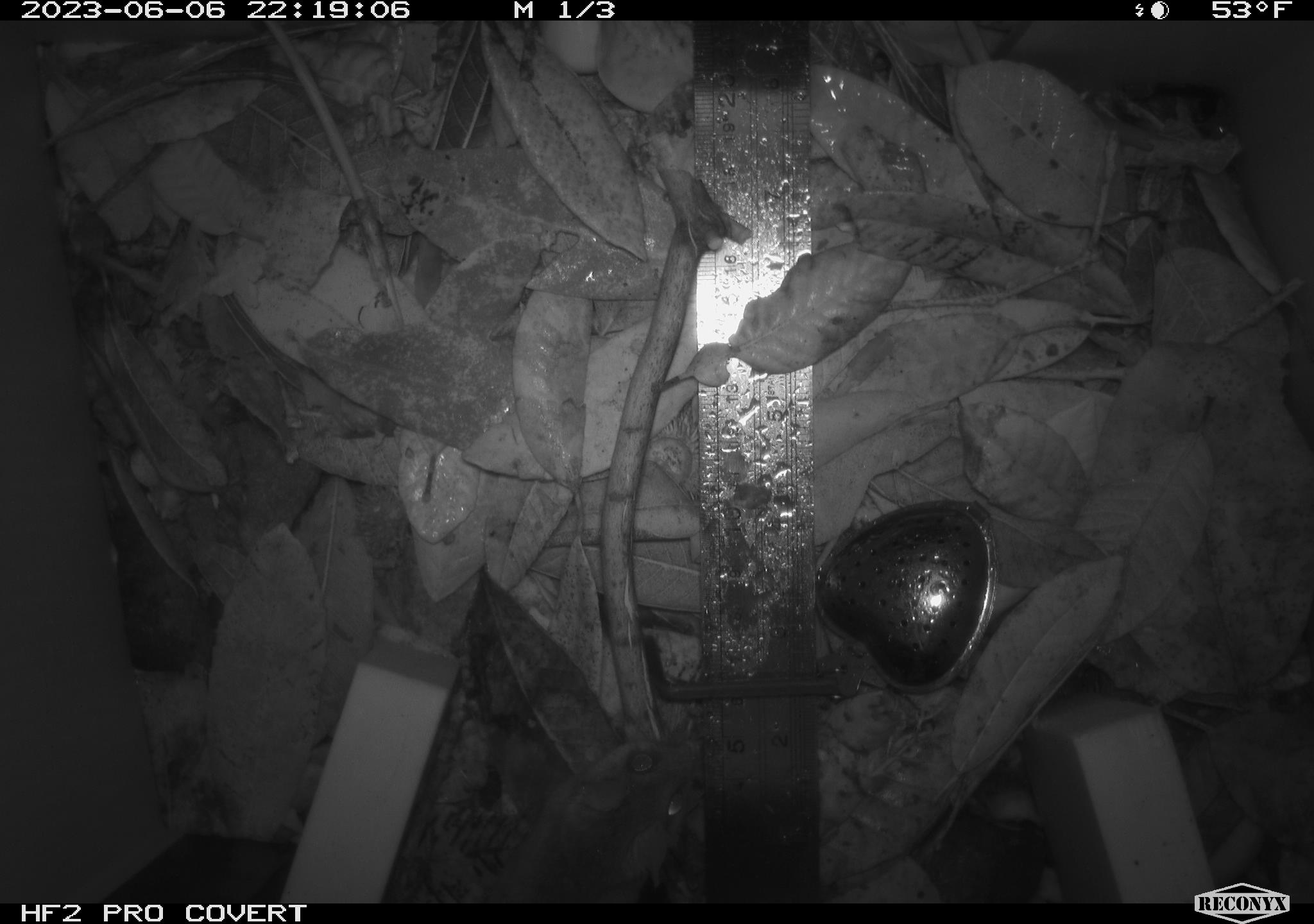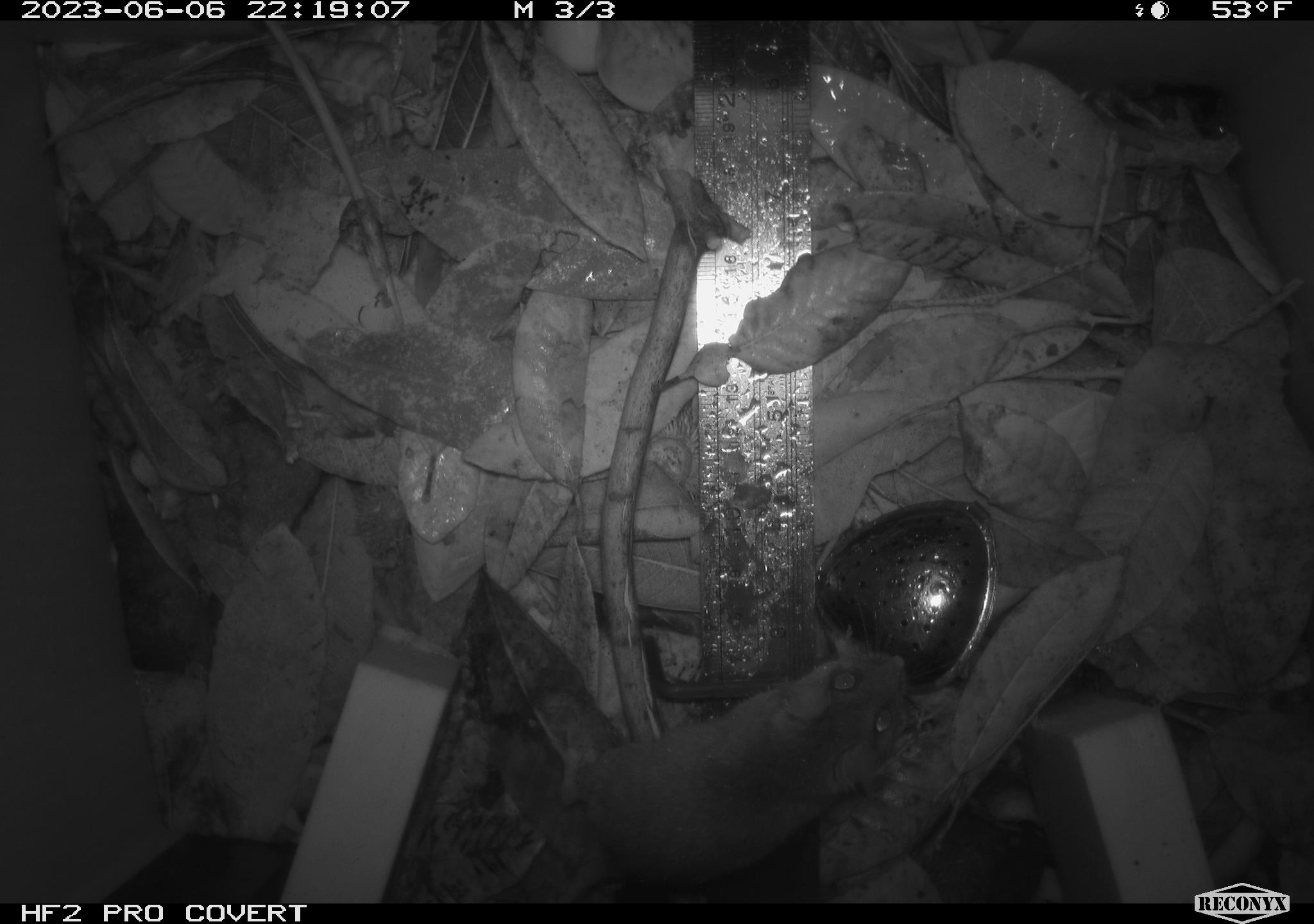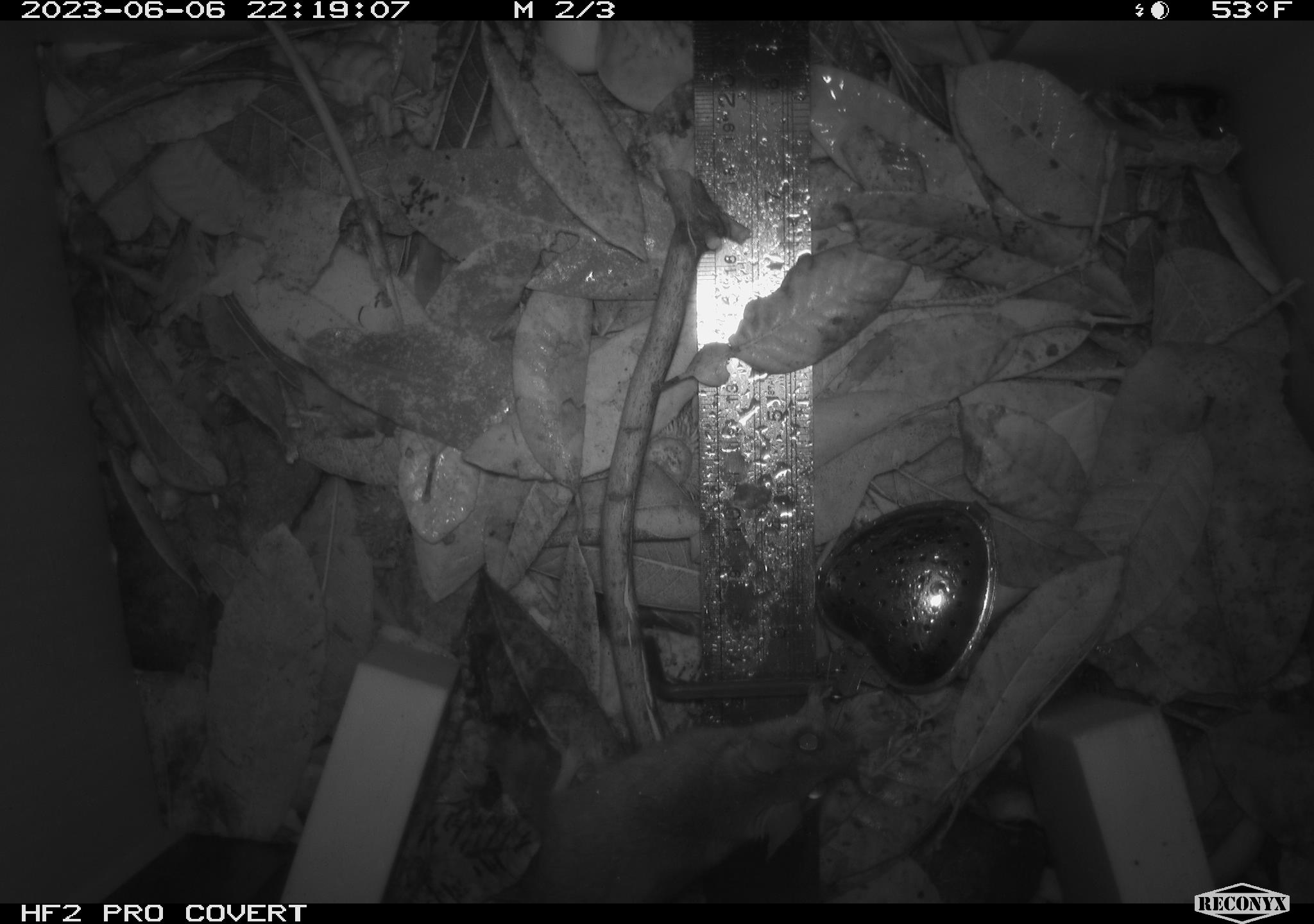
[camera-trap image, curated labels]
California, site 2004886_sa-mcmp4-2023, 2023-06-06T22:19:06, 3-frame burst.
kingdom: Animalia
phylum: Chordata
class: Mammalia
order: Rodentia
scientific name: Rodentia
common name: mouse species